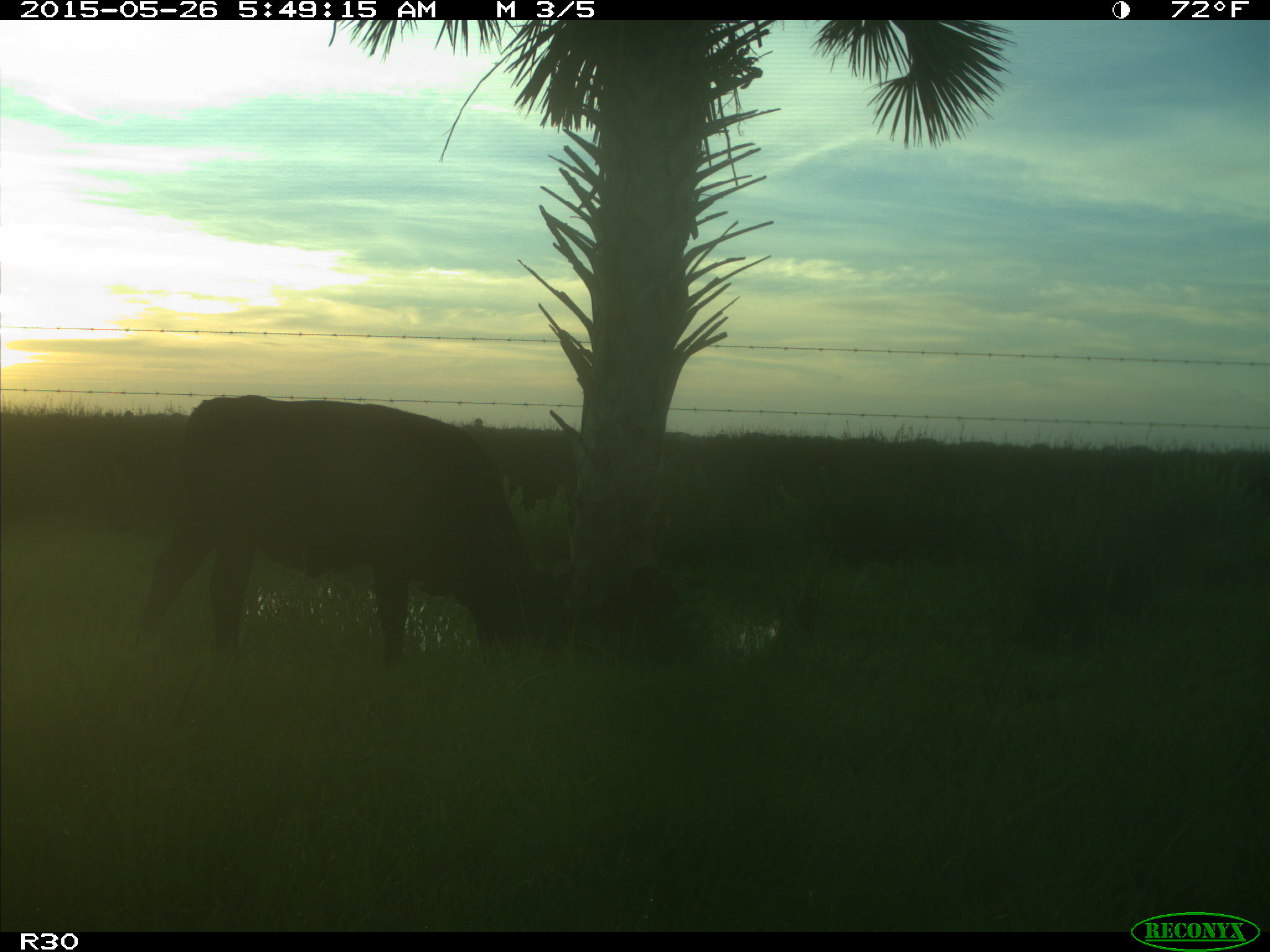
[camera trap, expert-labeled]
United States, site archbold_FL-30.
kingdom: Animalia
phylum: Chordata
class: Mammalia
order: Artiodactyla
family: Bovidae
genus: Bos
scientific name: Bos taurus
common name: domestic cow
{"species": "Bos taurus (domestic cow)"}